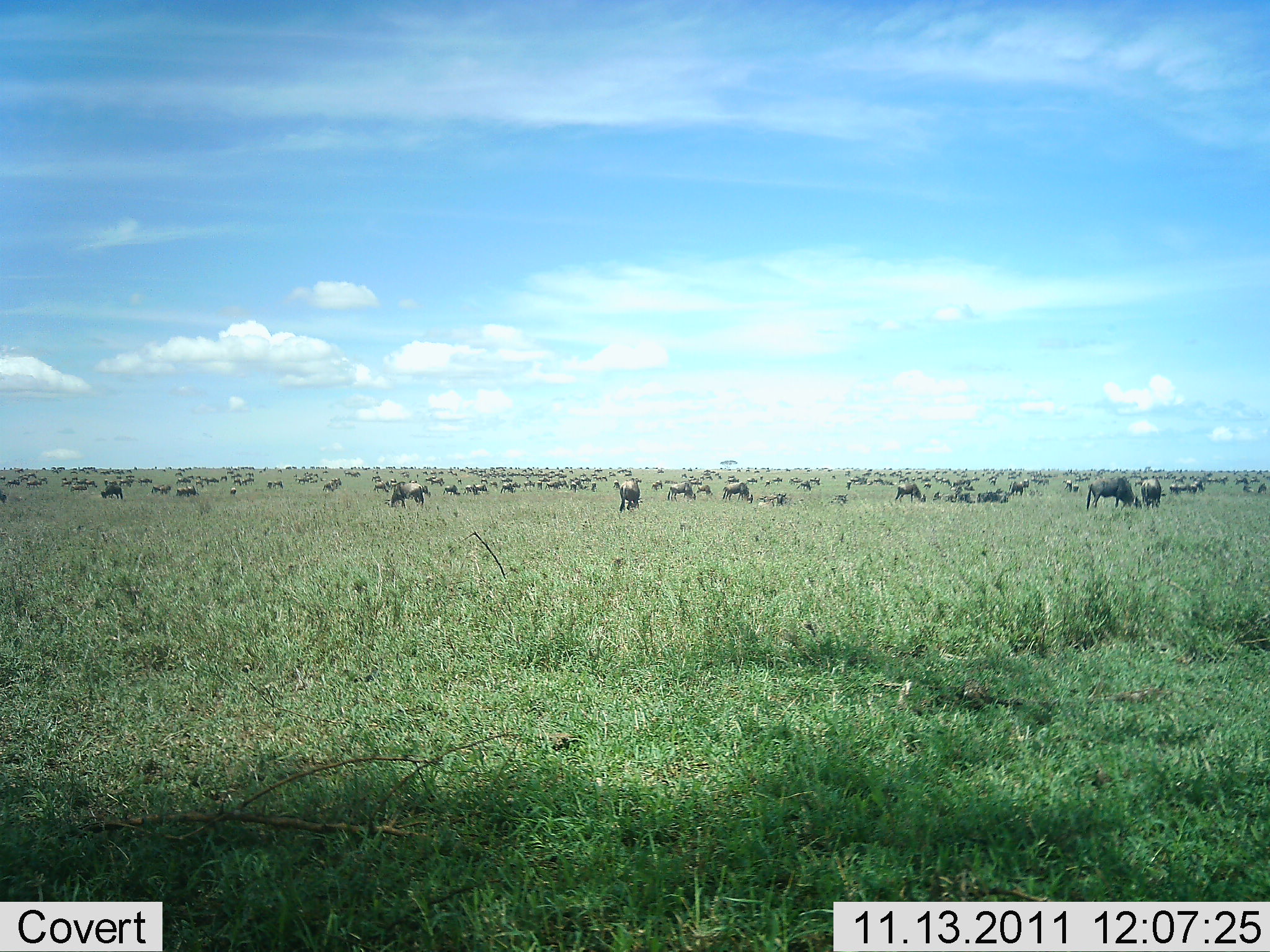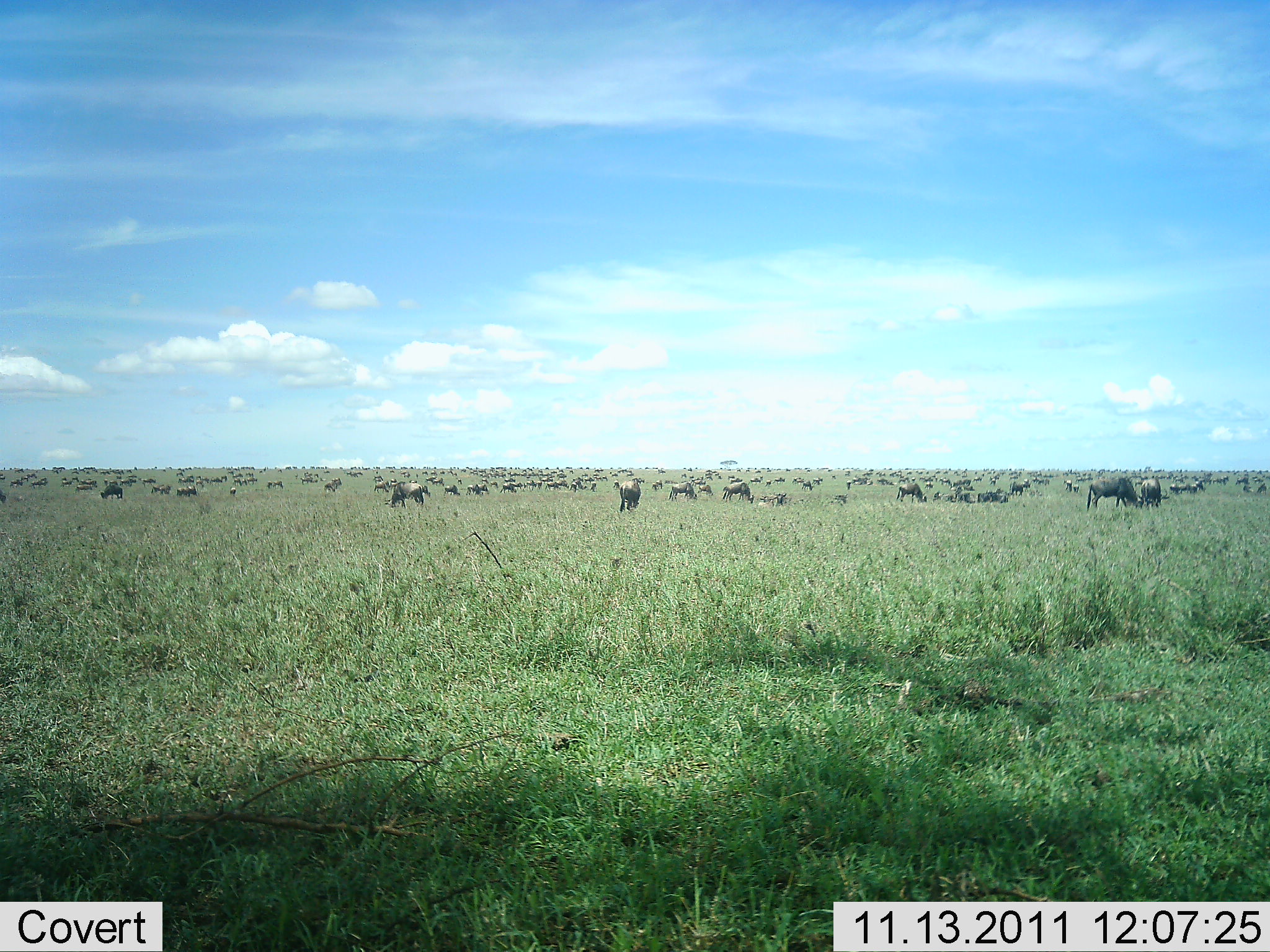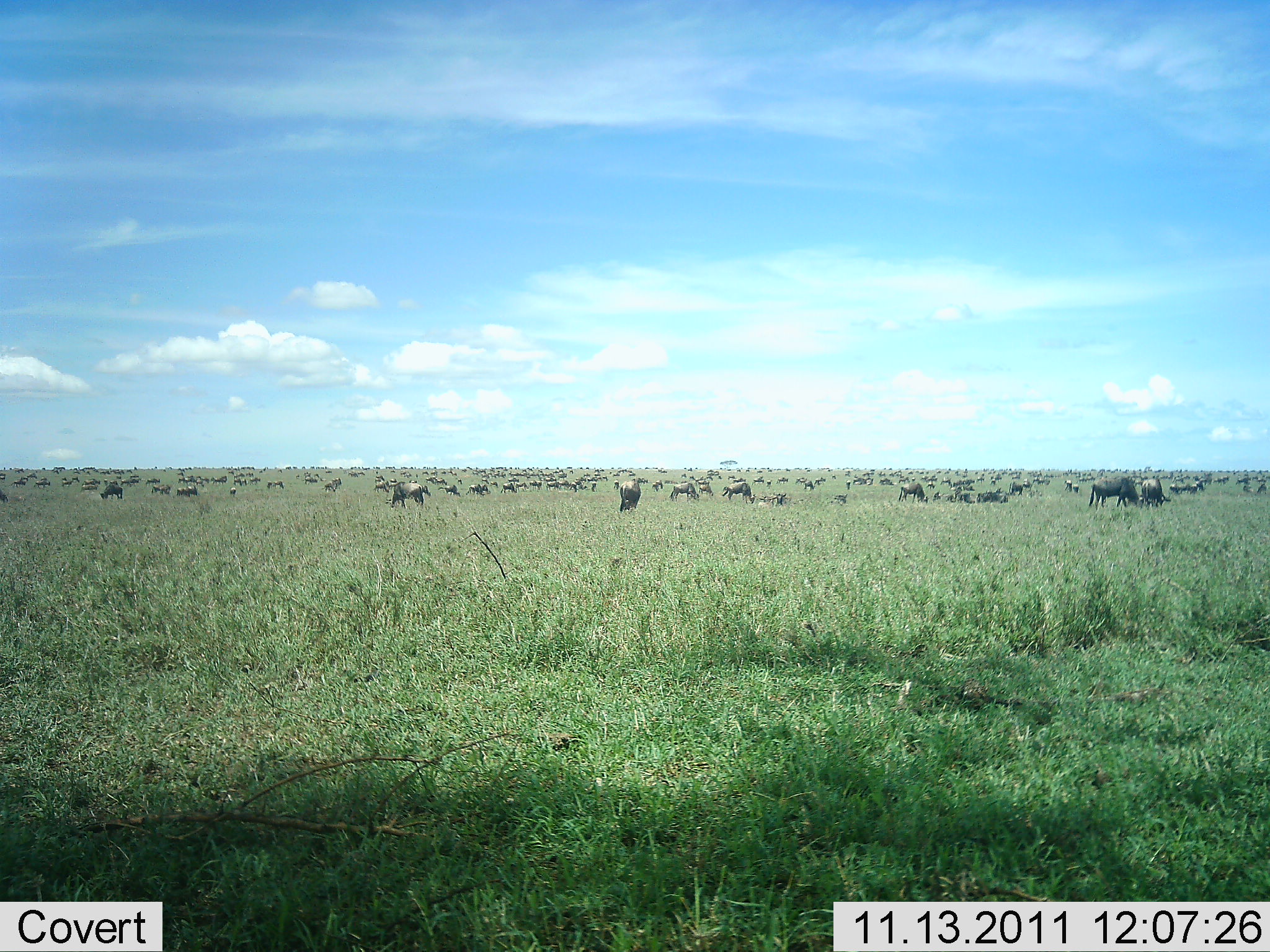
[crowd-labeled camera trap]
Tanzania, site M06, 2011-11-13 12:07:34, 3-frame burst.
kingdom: Animalia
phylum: Chordata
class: Mammalia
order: Artiodactyla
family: Bovidae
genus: Connochaetes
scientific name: Connochaetes taurinus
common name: blue wildebeest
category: wildebeest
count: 51+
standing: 25%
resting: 0%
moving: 25%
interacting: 0%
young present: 0%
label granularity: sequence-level